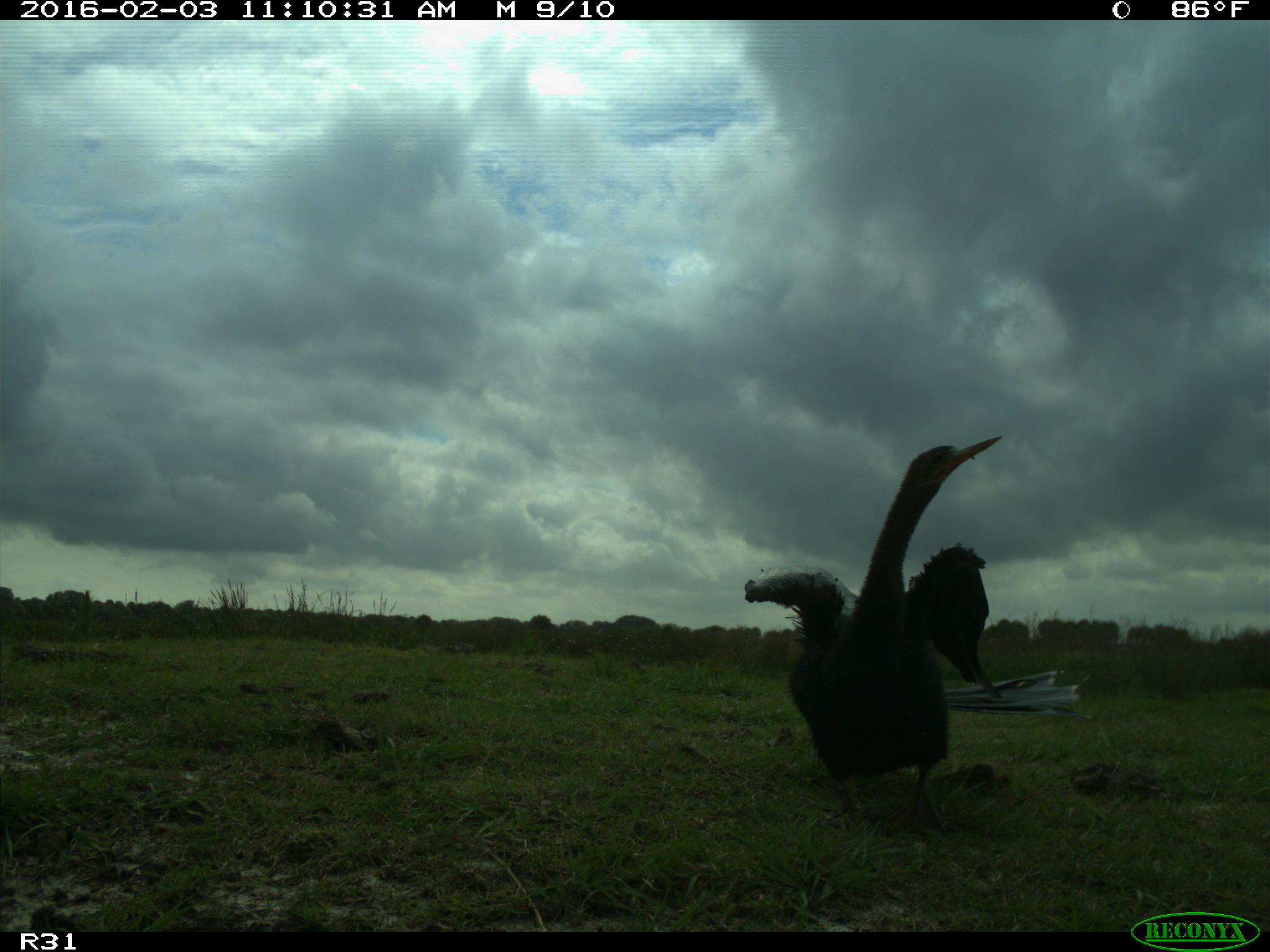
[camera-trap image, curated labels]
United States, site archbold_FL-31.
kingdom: Animalia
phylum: Chordata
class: Aves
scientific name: Aves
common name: birds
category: unidentified bird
Unidentified bird (birds) (Aves).